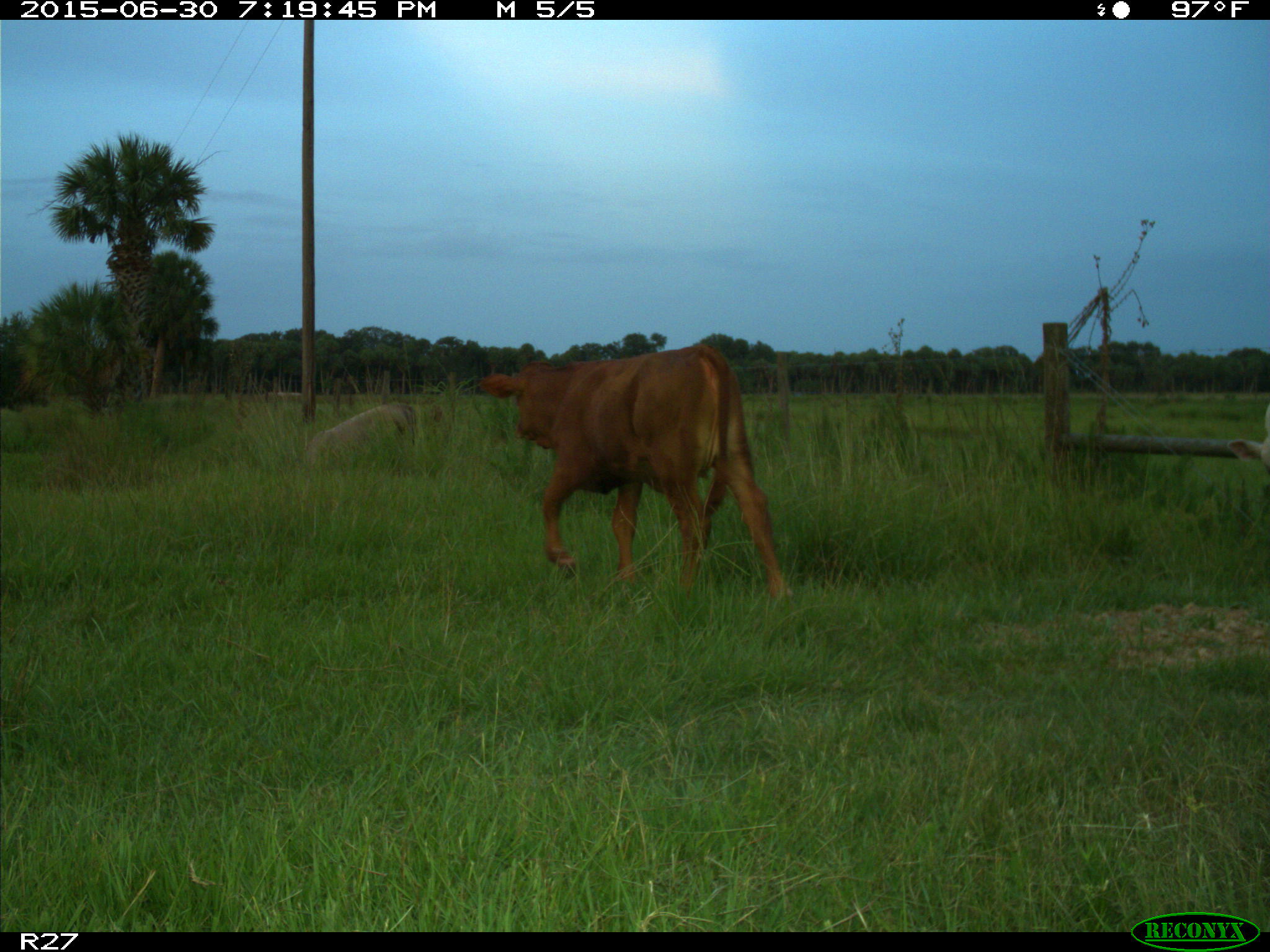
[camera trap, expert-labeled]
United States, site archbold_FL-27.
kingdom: Animalia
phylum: Chordata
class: Mammalia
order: Artiodactyla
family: Bovidae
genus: Bos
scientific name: Bos taurus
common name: domestic cow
Bos taurus (domestic cow).